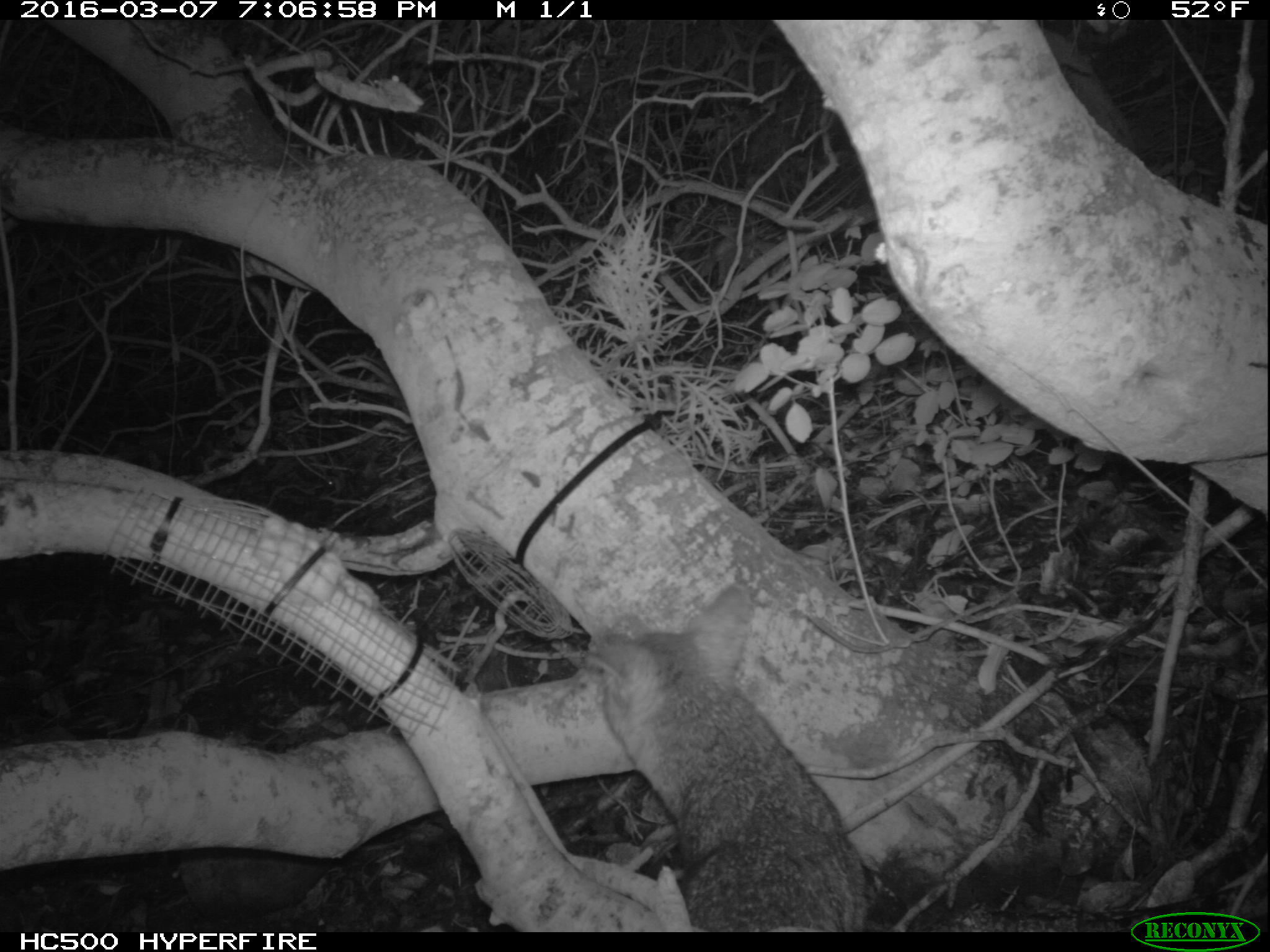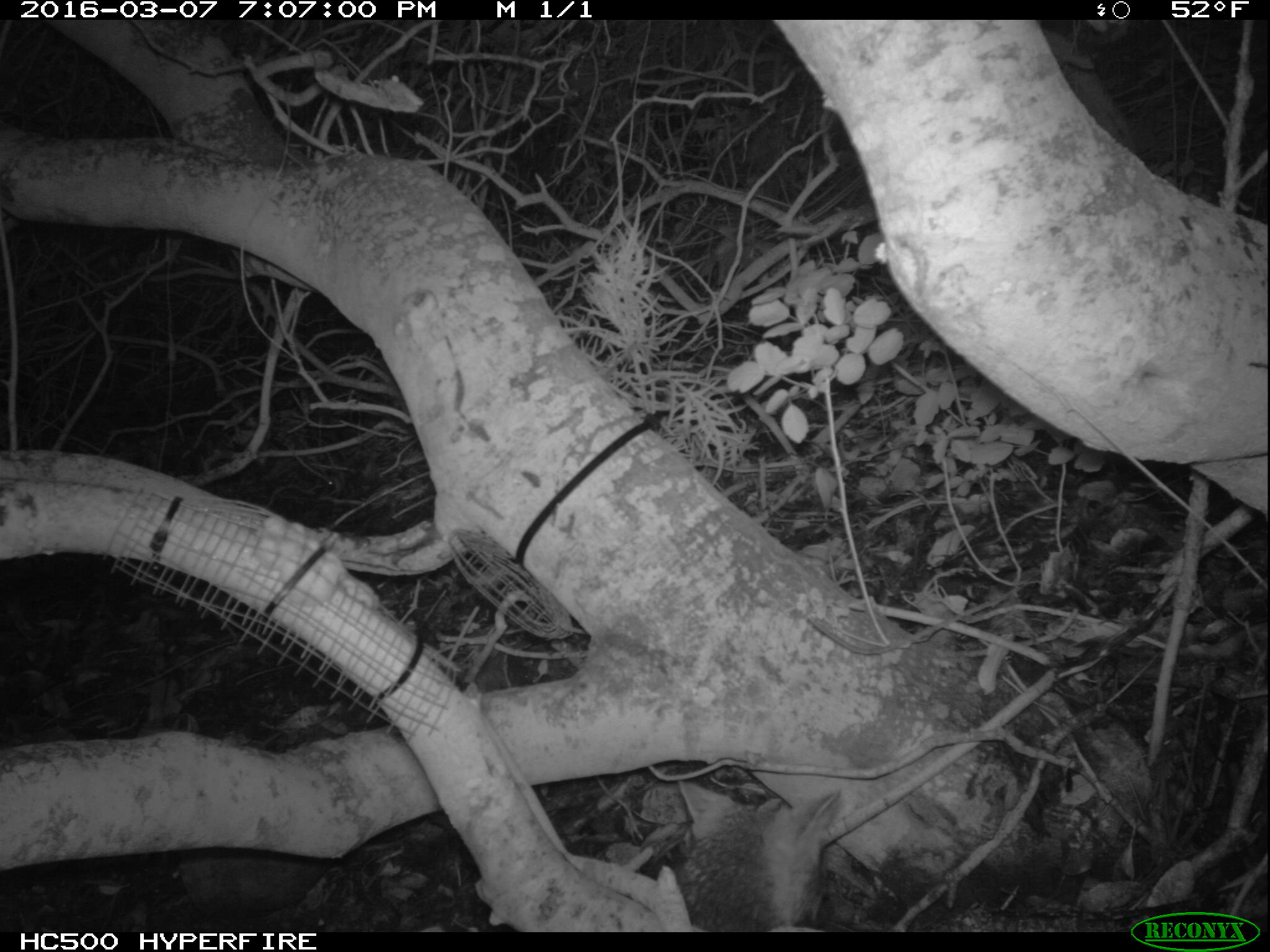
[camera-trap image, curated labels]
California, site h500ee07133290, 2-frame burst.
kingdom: Animalia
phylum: Chordata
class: Mammalia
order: Carnivora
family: Canidae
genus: Urocyon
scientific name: Urocyon littoralis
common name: island fox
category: fox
Fox (island fox) (Urocyon littoralis).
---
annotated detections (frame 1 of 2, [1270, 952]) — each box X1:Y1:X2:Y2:
fox: 585:586:871:934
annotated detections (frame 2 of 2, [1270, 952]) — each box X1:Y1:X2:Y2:
fox: 676:780:841:932